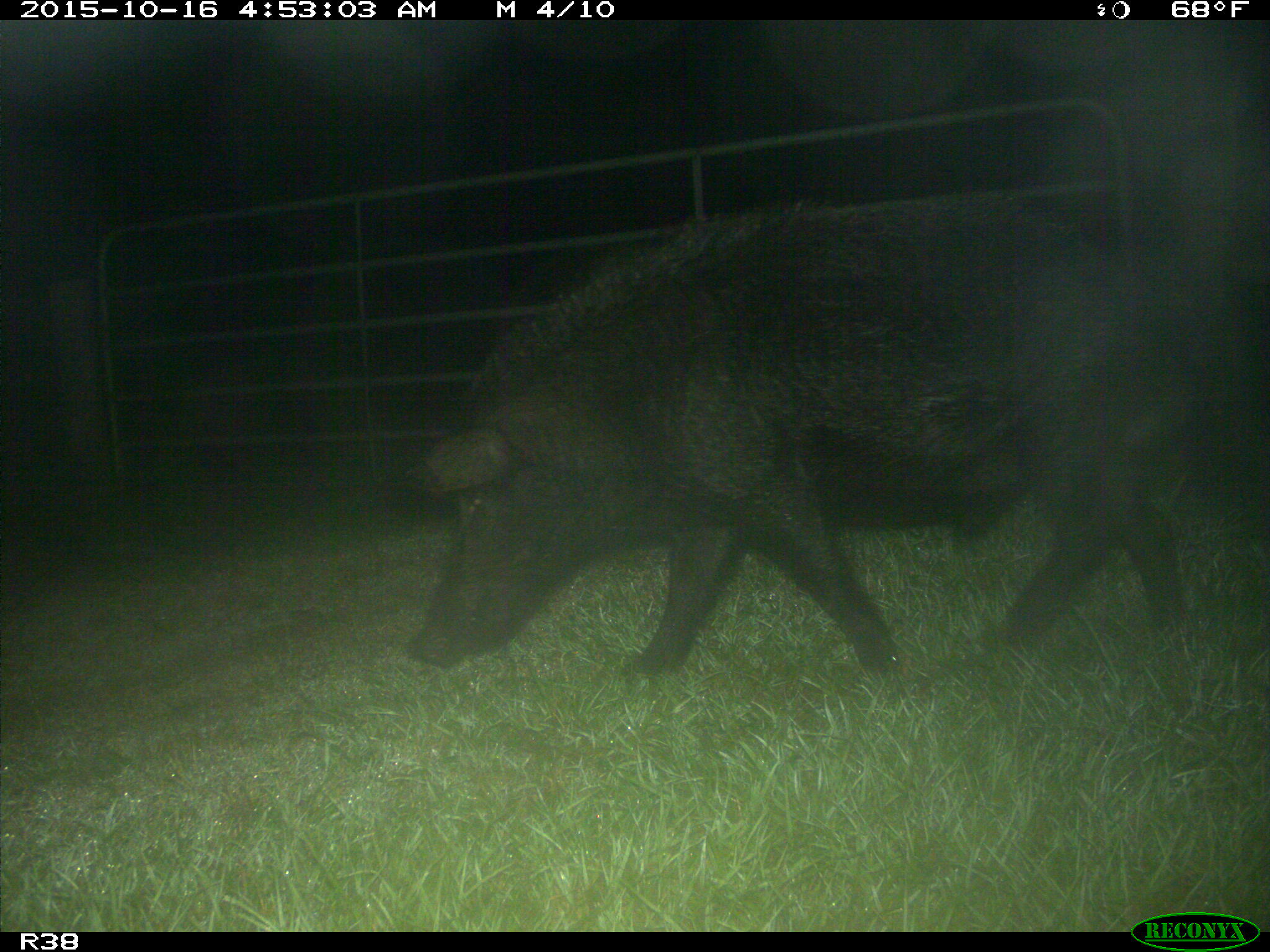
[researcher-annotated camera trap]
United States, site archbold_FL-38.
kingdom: Animalia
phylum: Chordata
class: Mammalia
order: Artiodactyla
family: Suidae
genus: Sus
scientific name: Sus scrofa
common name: wild boar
Sus scrofa (wild boar).